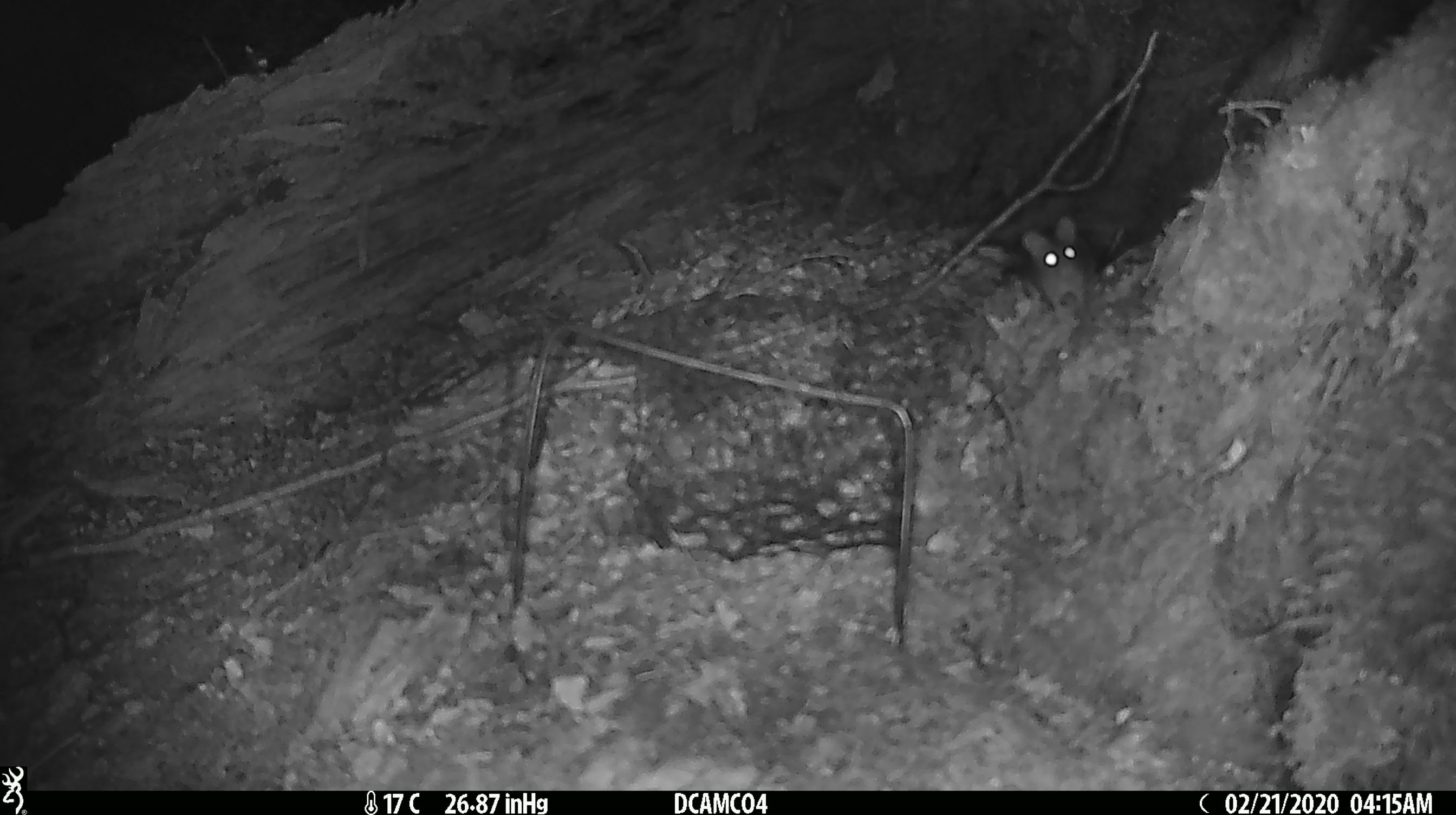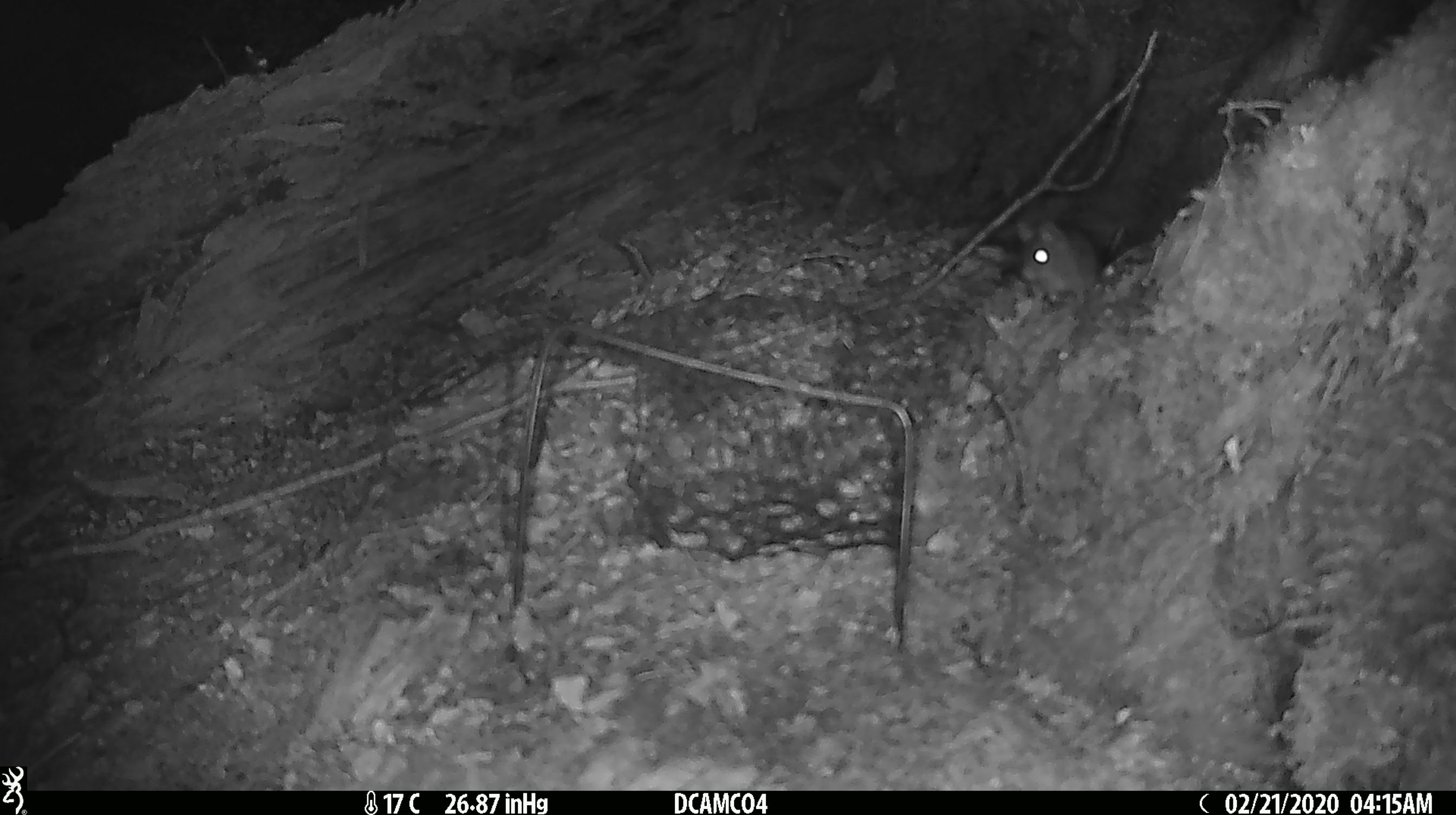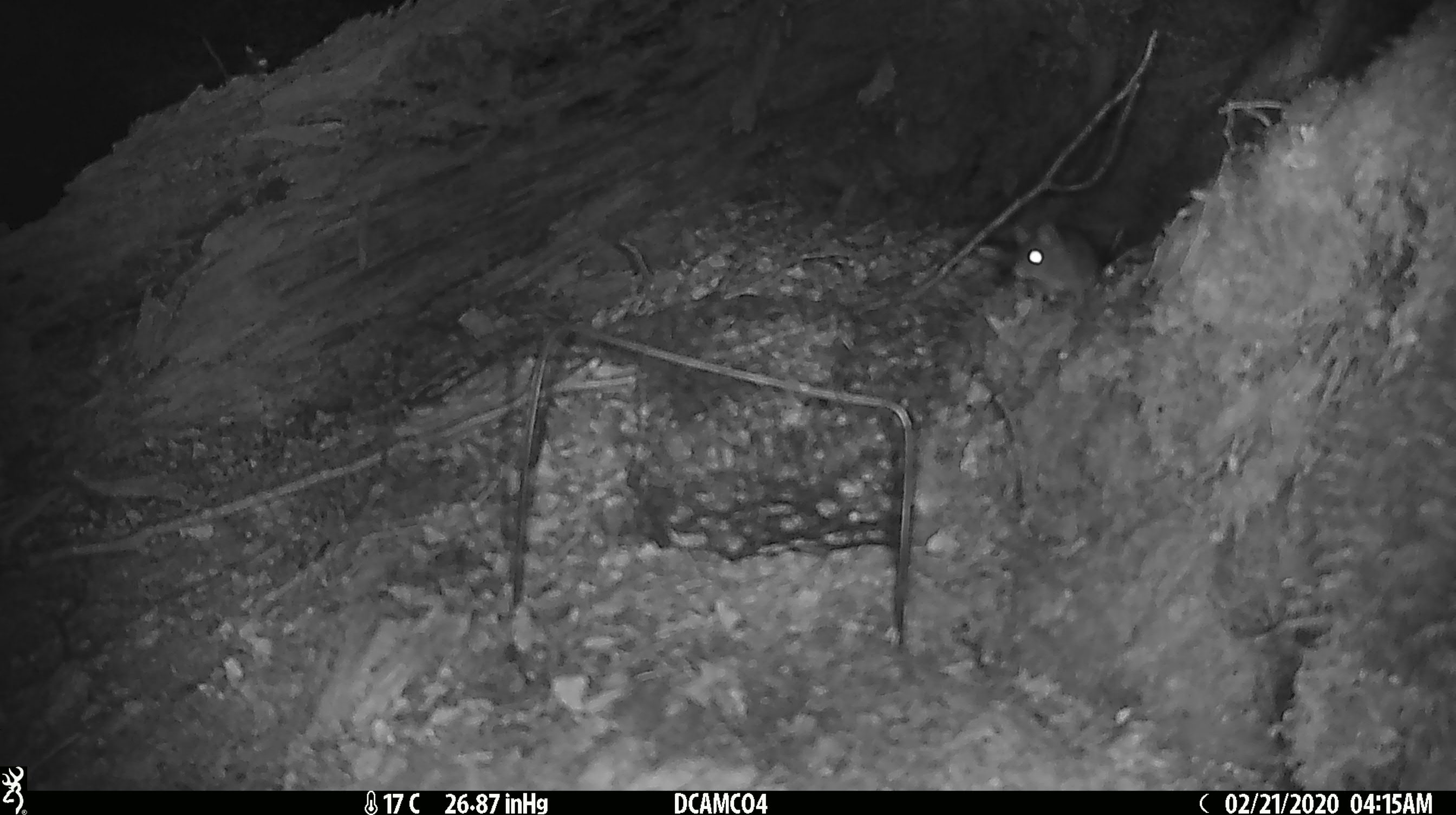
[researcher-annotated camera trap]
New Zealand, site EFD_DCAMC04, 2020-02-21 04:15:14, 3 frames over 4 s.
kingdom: Animalia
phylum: Chordata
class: Mammalia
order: Rodentia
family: Muridae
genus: Mus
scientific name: Mus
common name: mouse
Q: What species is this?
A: Mouse (Mus).